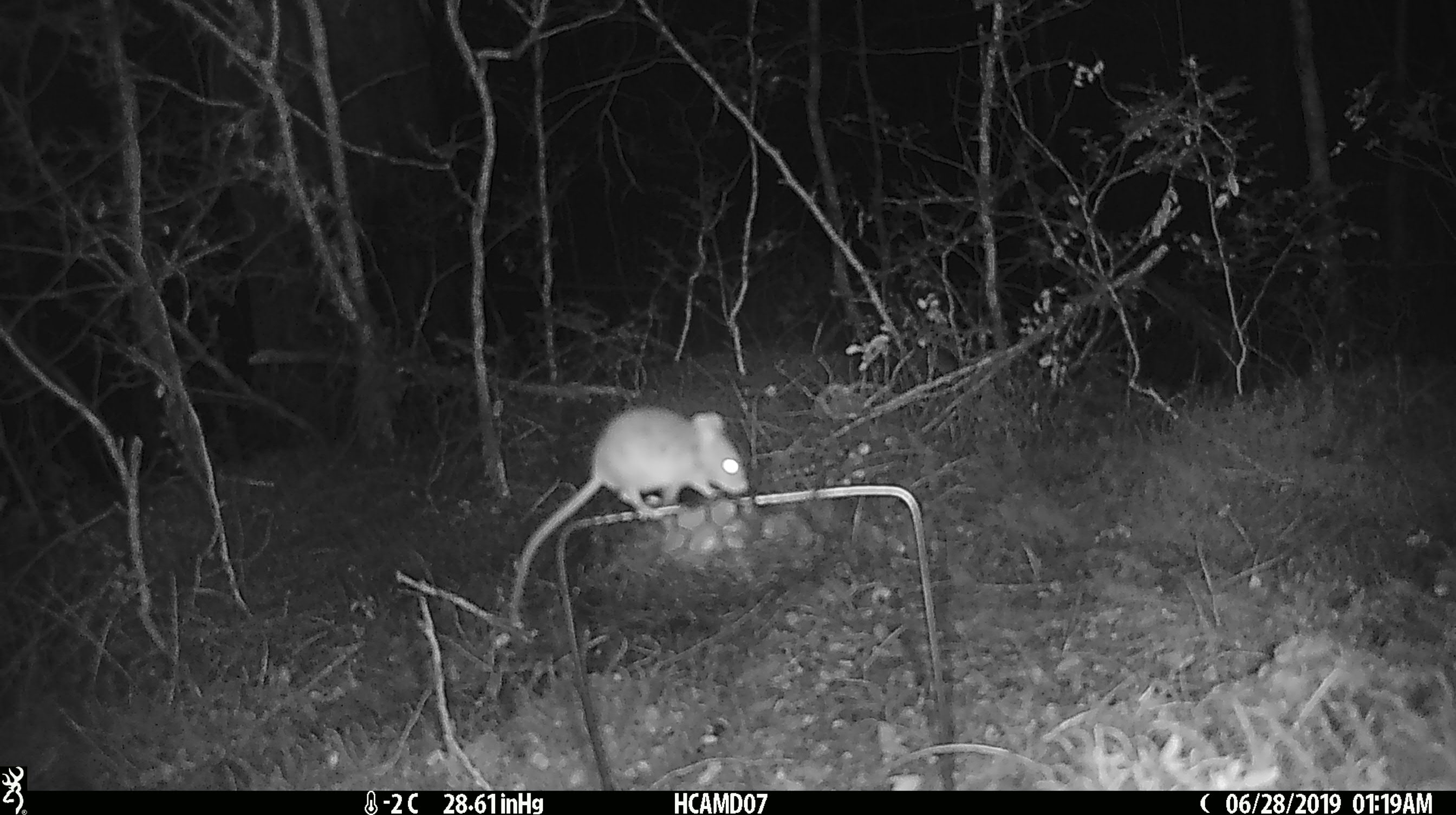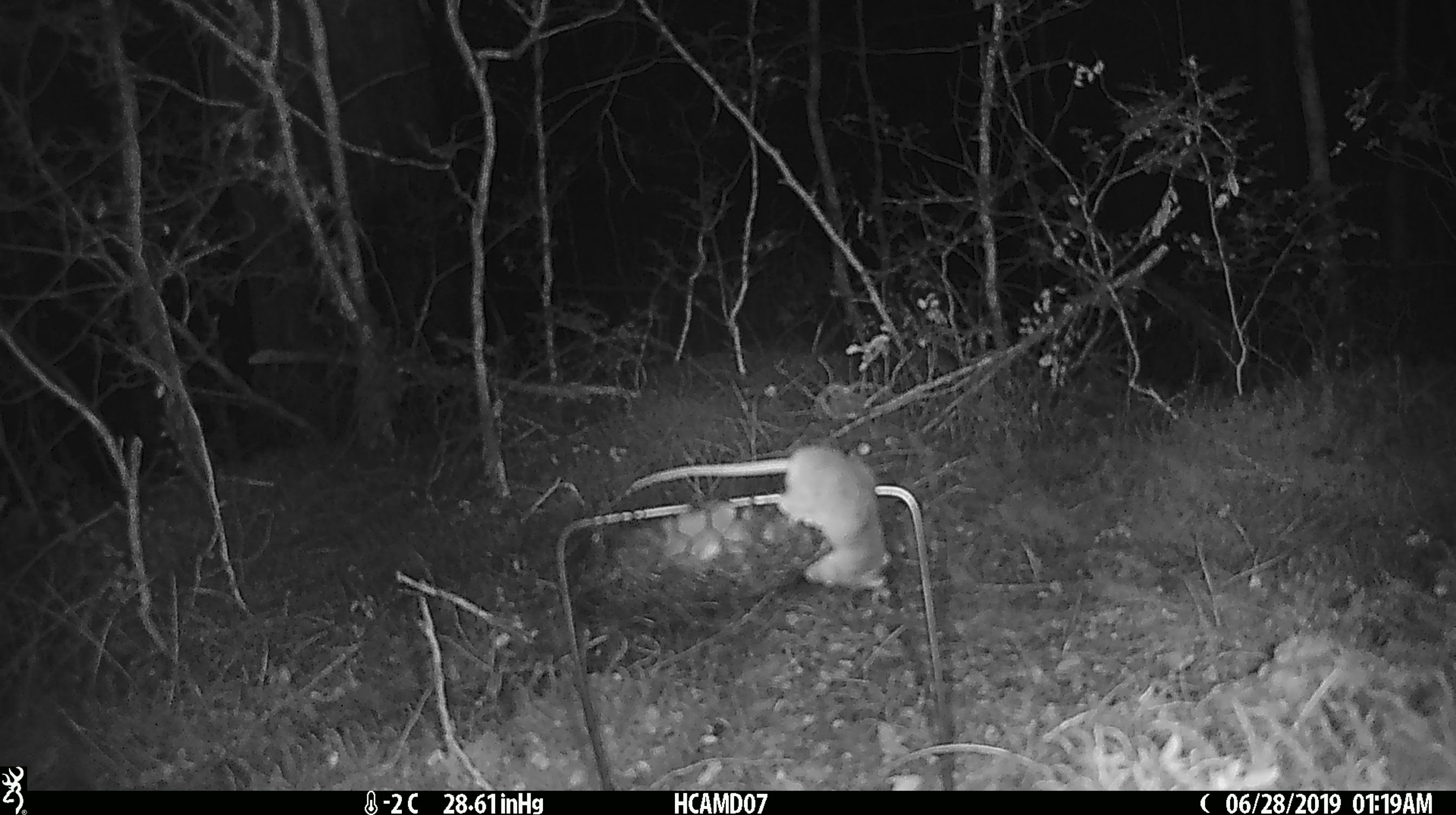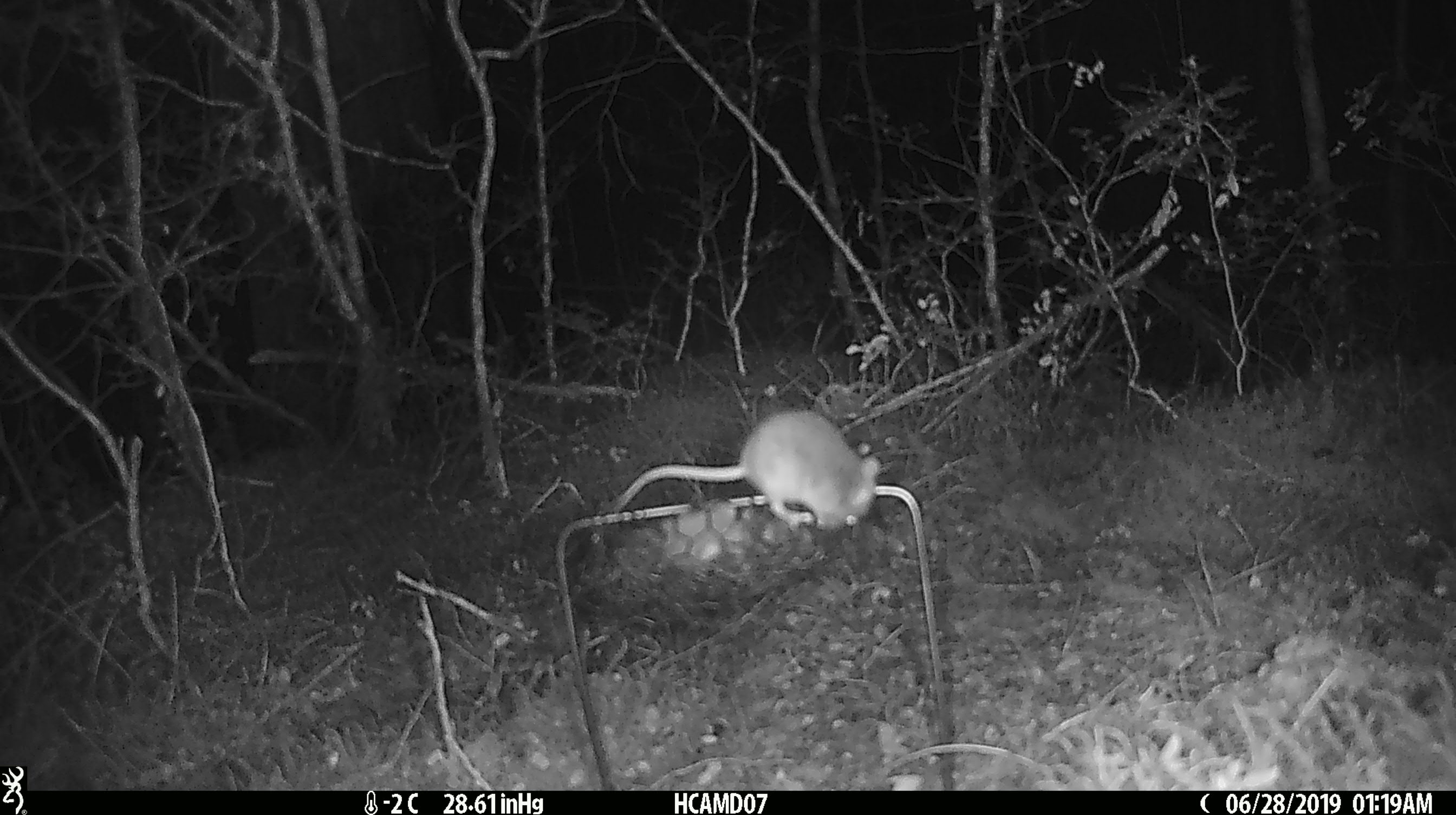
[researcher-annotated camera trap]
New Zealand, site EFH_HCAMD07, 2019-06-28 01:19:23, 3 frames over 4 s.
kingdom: Animalia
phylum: Chordata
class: Mammalia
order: Rodentia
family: Muridae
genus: Mus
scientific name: Mus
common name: mouse